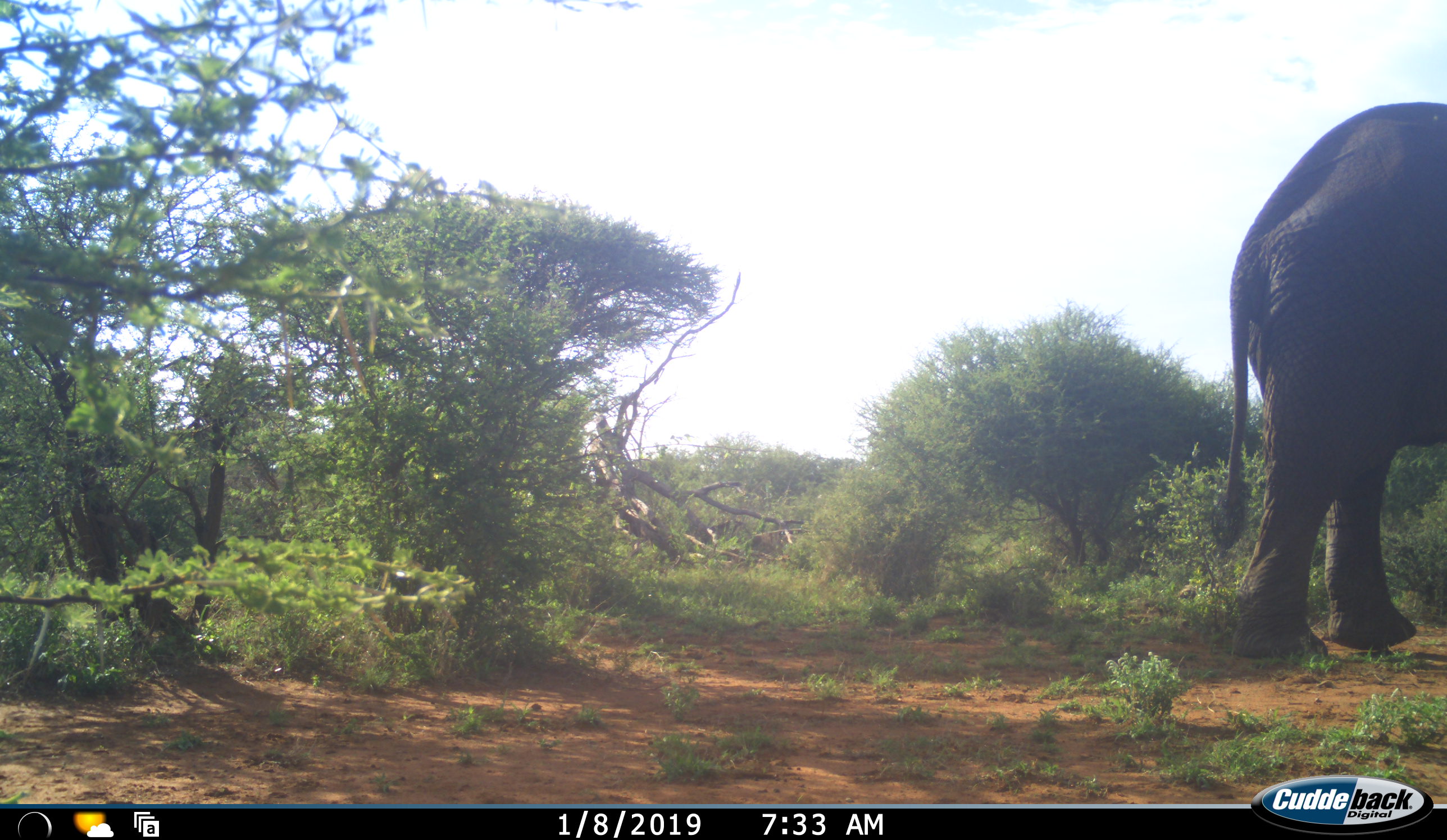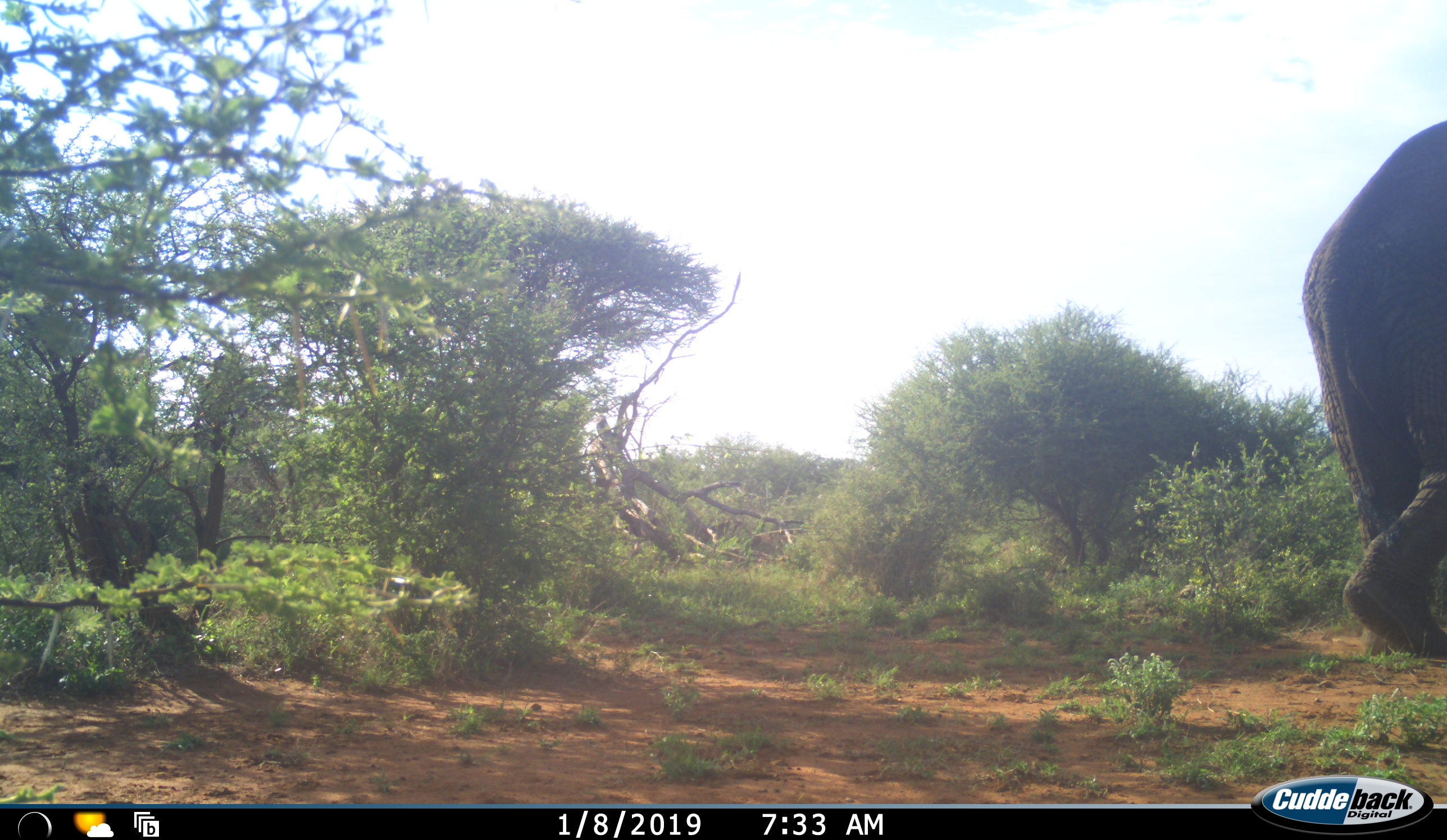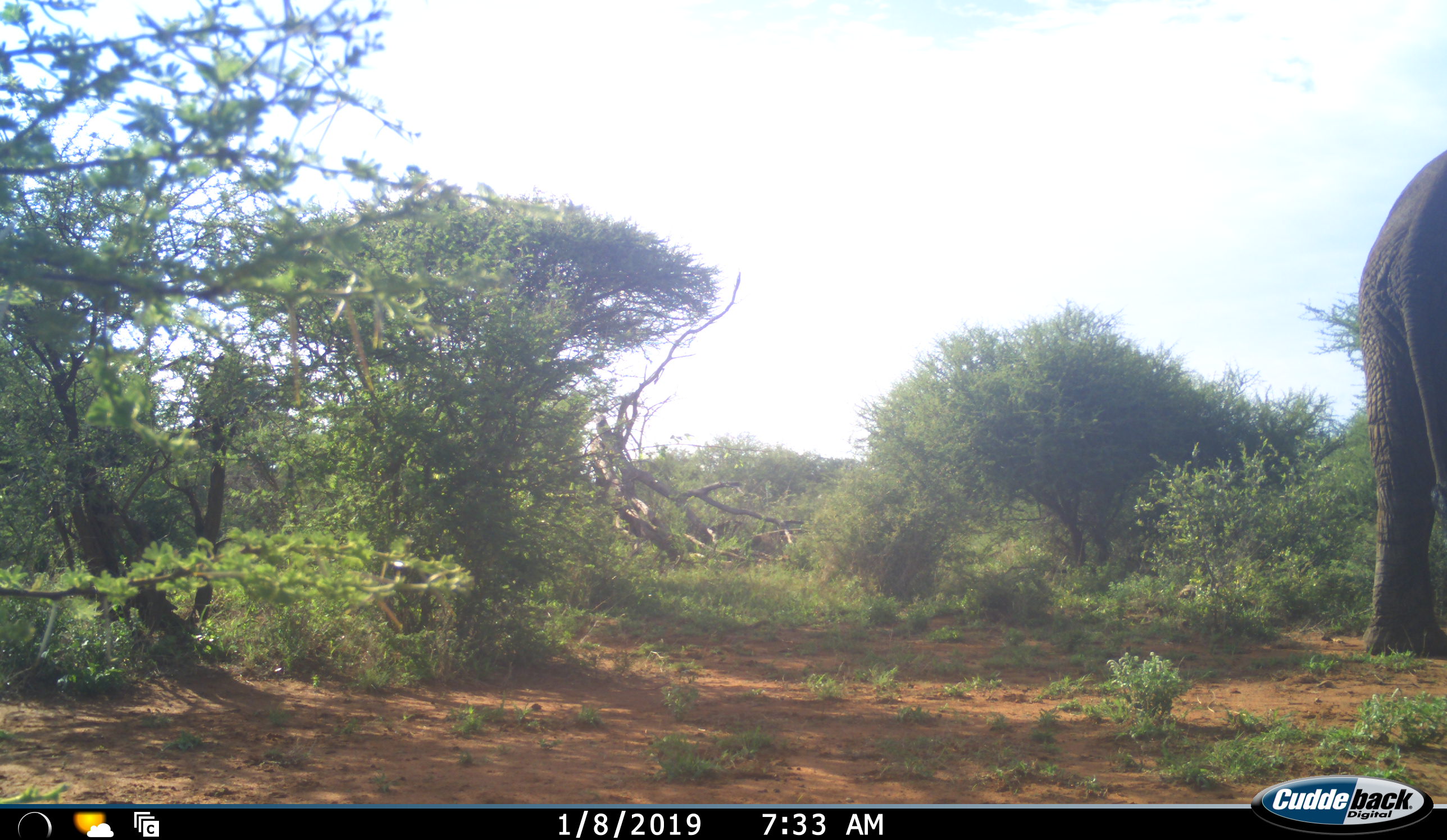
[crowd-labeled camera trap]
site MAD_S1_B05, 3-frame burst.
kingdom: Animalia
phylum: Chordata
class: Mammalia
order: Proboscidea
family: Elephantidae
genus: Loxodonta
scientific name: Loxodonta africana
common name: african bush elephant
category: elephant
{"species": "elephant (african bush elephant) (Loxodonta africana)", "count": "1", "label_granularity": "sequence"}